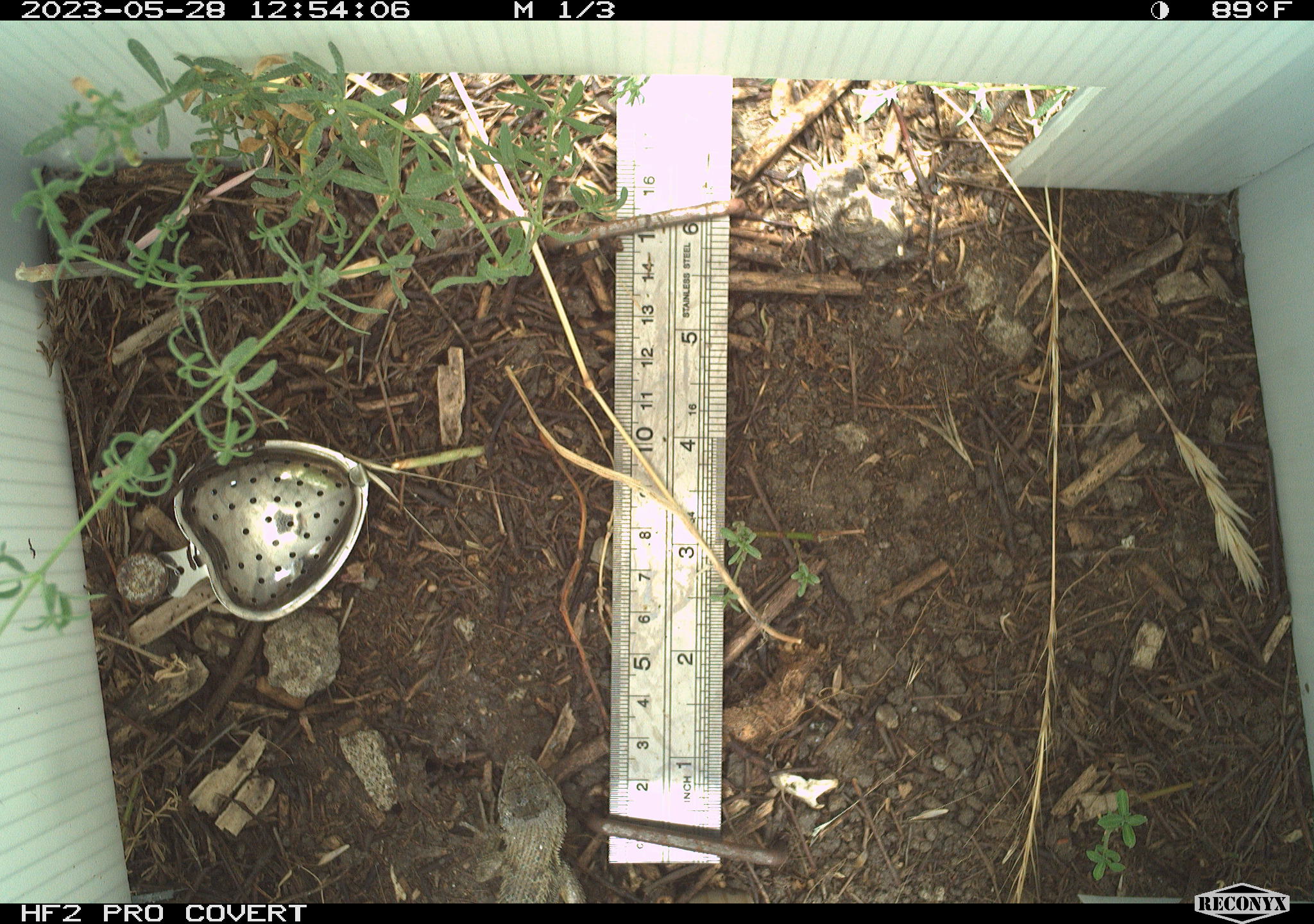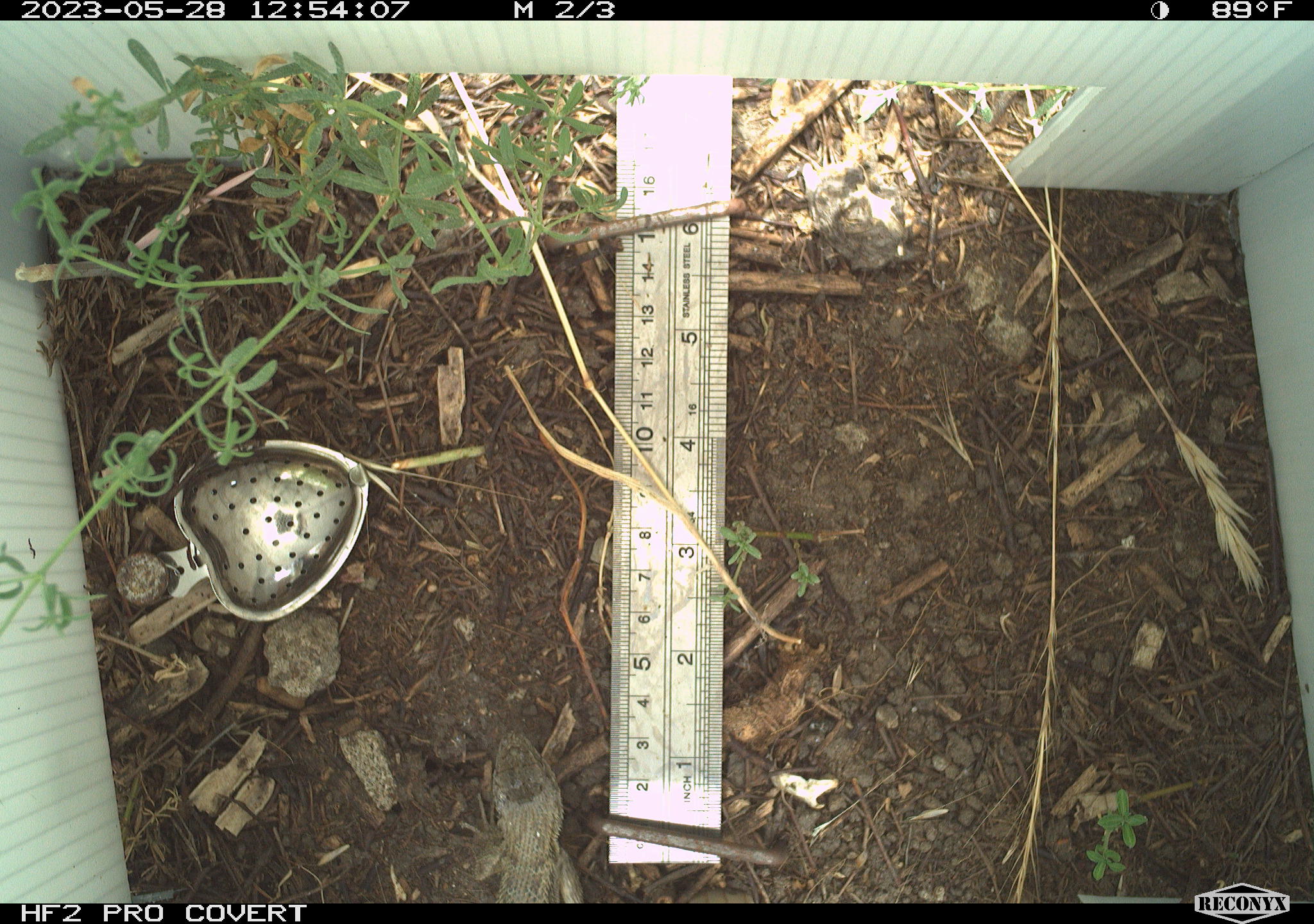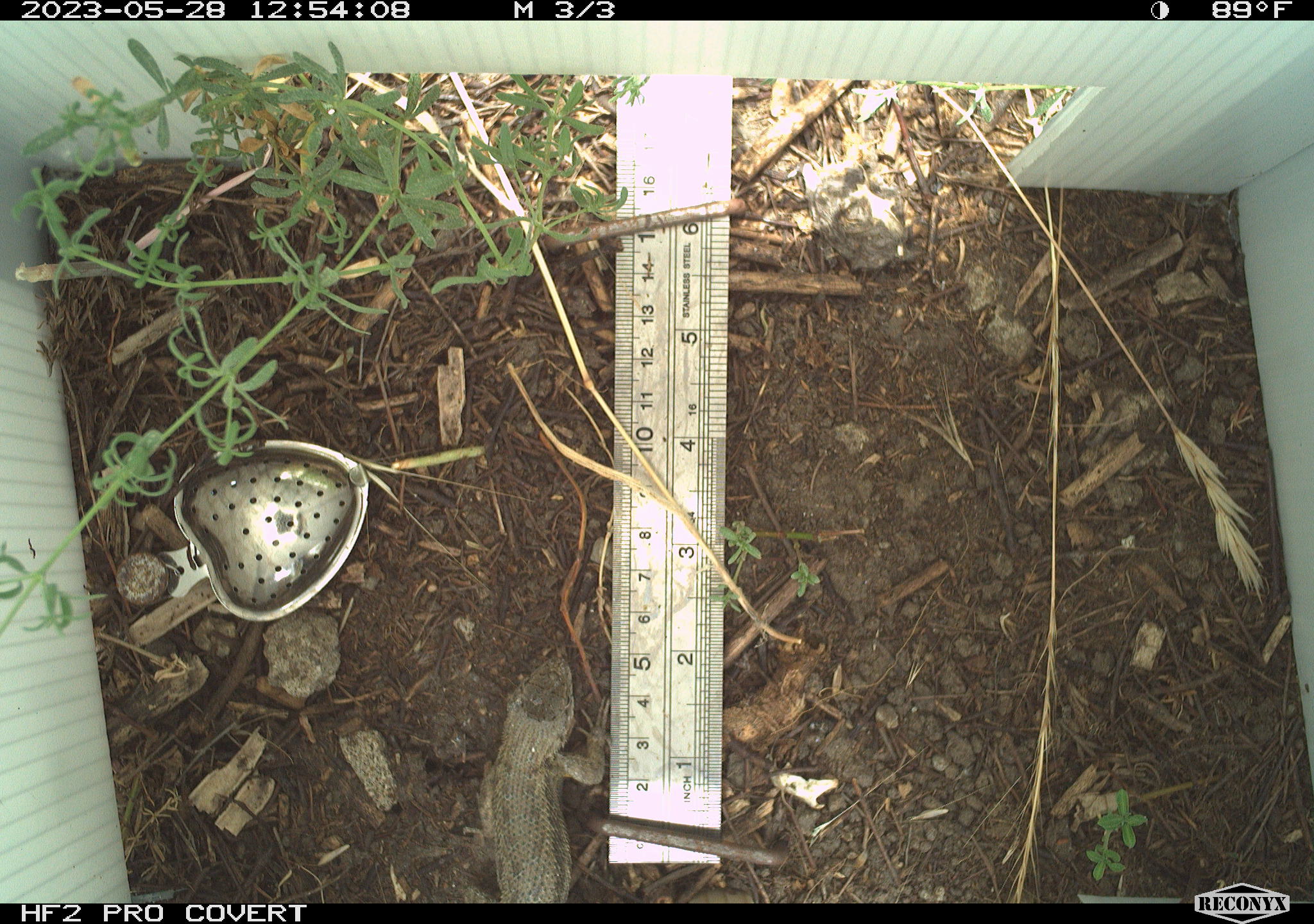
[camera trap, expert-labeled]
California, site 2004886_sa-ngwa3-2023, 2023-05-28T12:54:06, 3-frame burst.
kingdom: Animalia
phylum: Chordata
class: Reptilia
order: Squamata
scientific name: Squamata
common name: lizards and snakes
Lizards and snakes (Squamata).